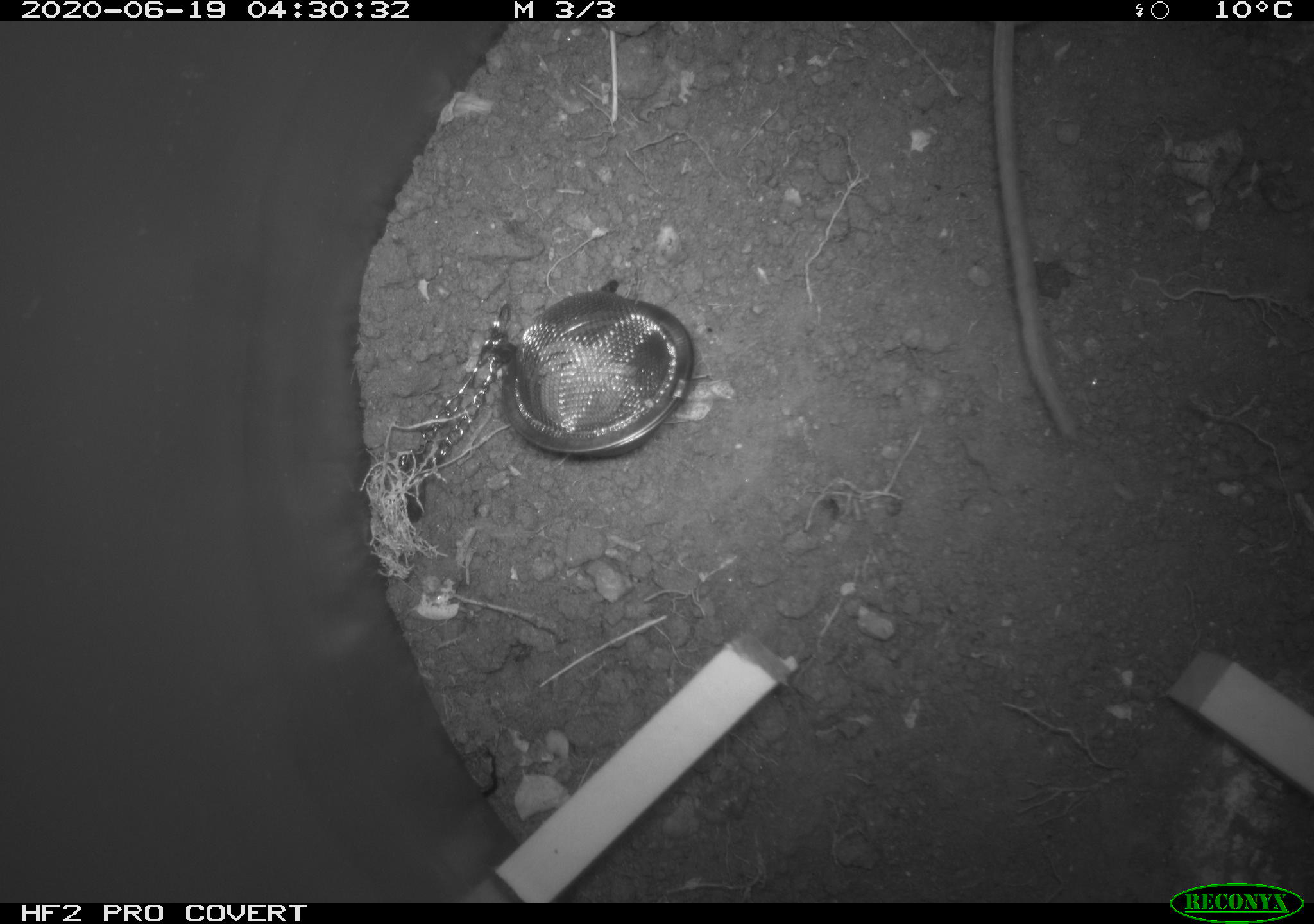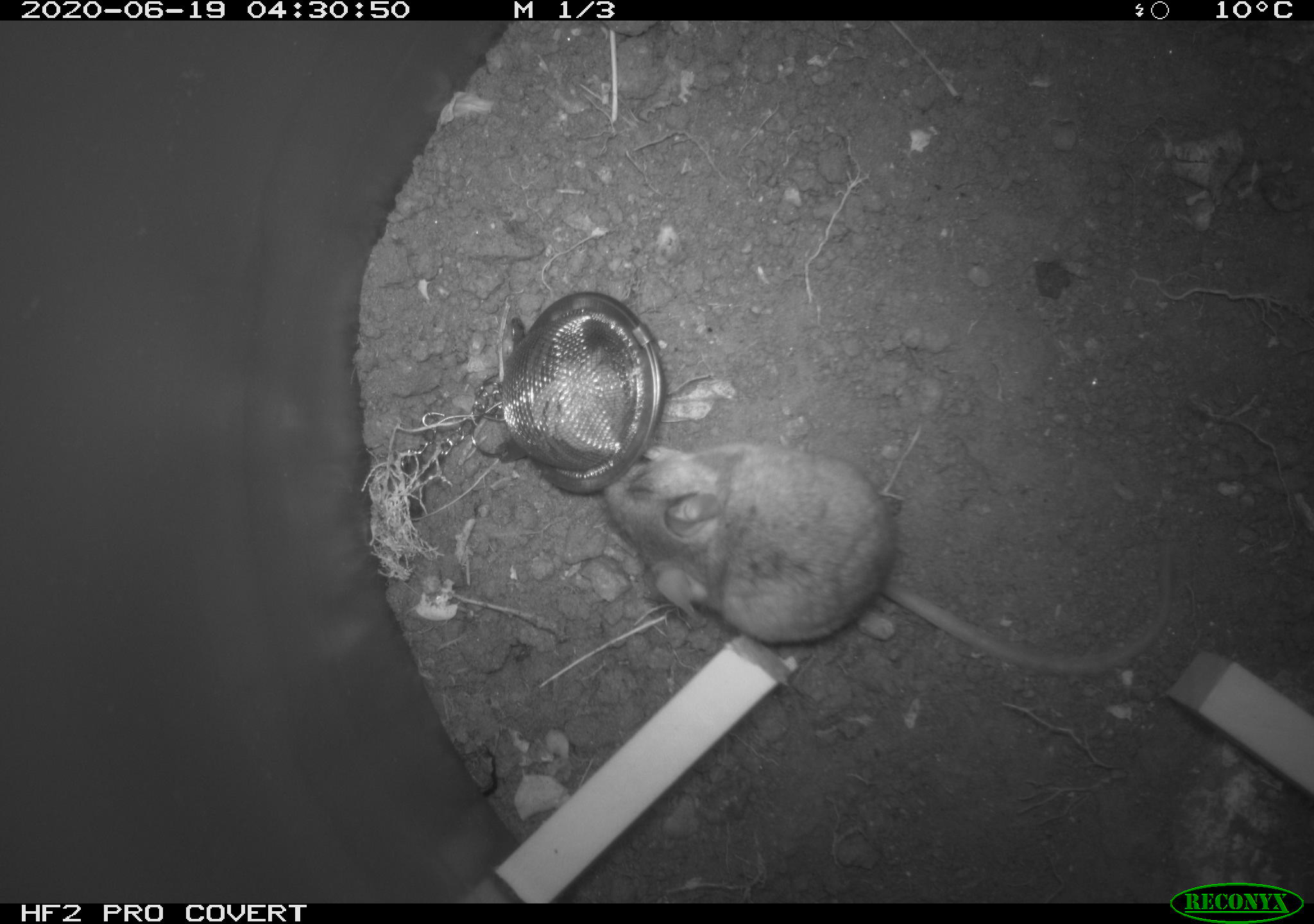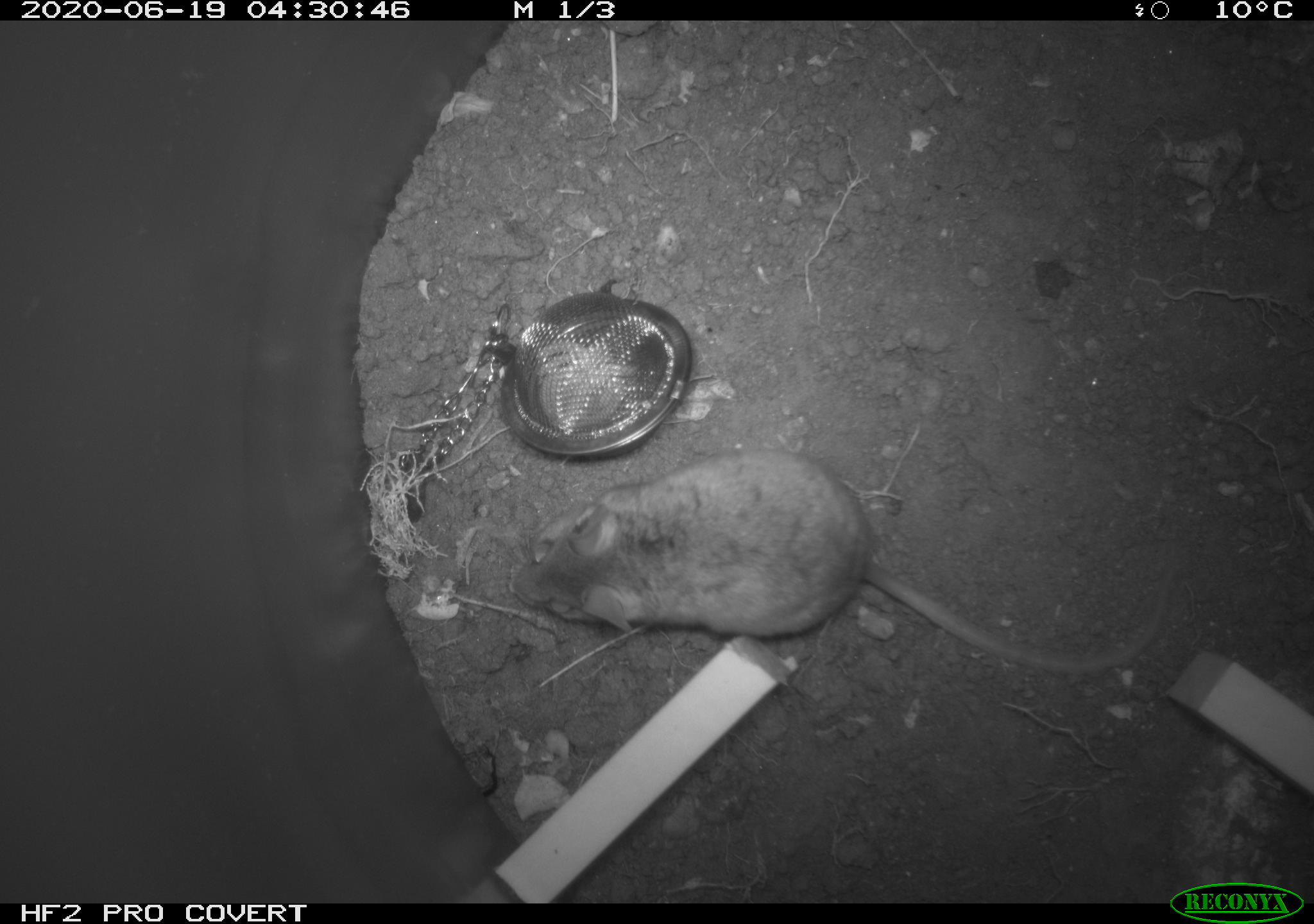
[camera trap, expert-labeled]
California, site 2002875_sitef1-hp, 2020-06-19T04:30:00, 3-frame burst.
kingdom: Animalia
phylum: Chordata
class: Mammalia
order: Rodentia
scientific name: Rodentia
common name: mouse species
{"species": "mouse species (Rodentia)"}